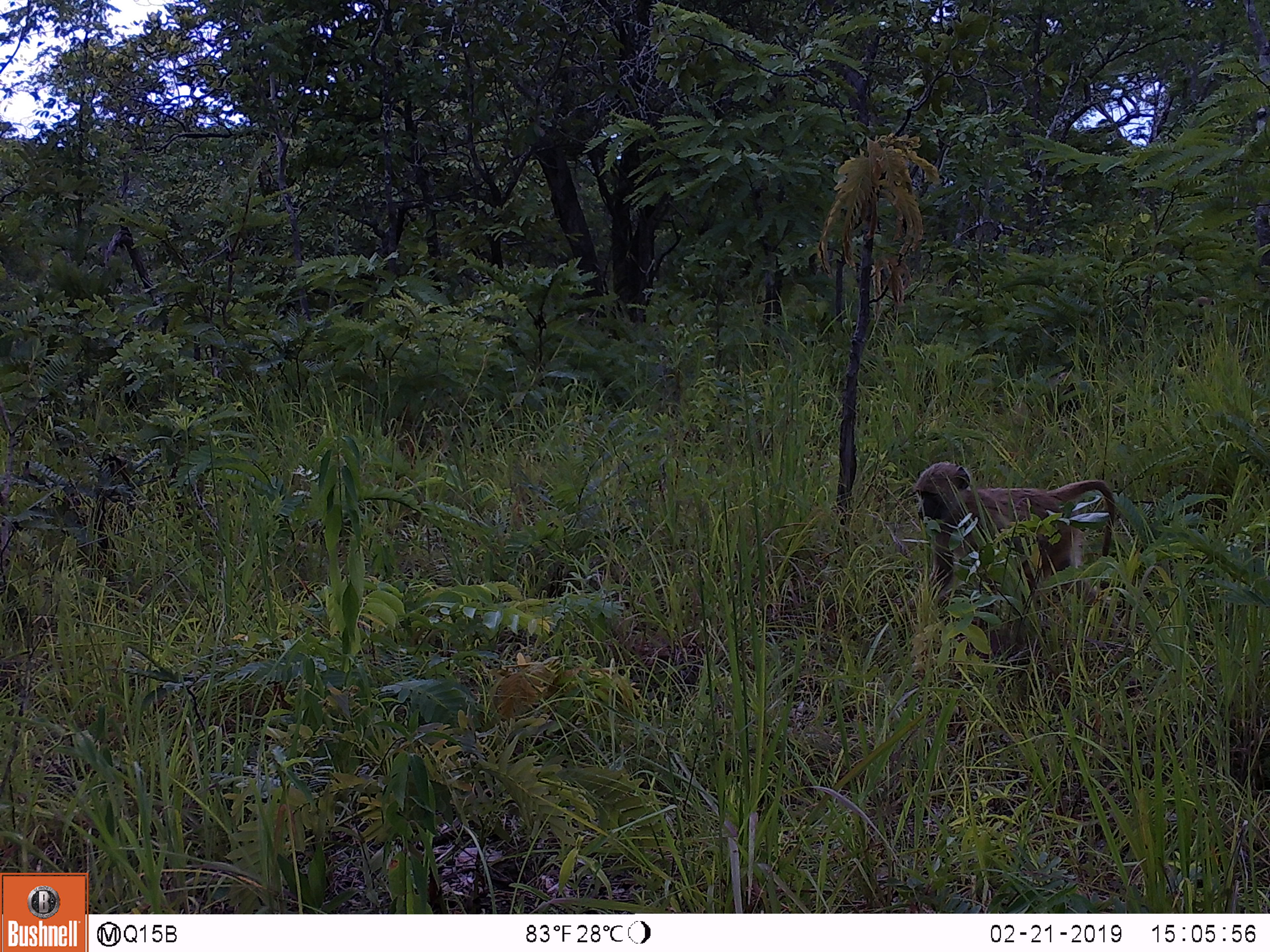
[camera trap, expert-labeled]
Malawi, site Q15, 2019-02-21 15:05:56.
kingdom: Animalia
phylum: Chordata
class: Mammalia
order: Primates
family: Cercopithecidae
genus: Papio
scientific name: Papio cynocephalus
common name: yellow baboon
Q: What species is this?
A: Yellow baboon (Papio cynocephalus).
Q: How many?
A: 1.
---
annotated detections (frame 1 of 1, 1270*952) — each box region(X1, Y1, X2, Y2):
yellow baboon: region(905, 458, 1126, 669)